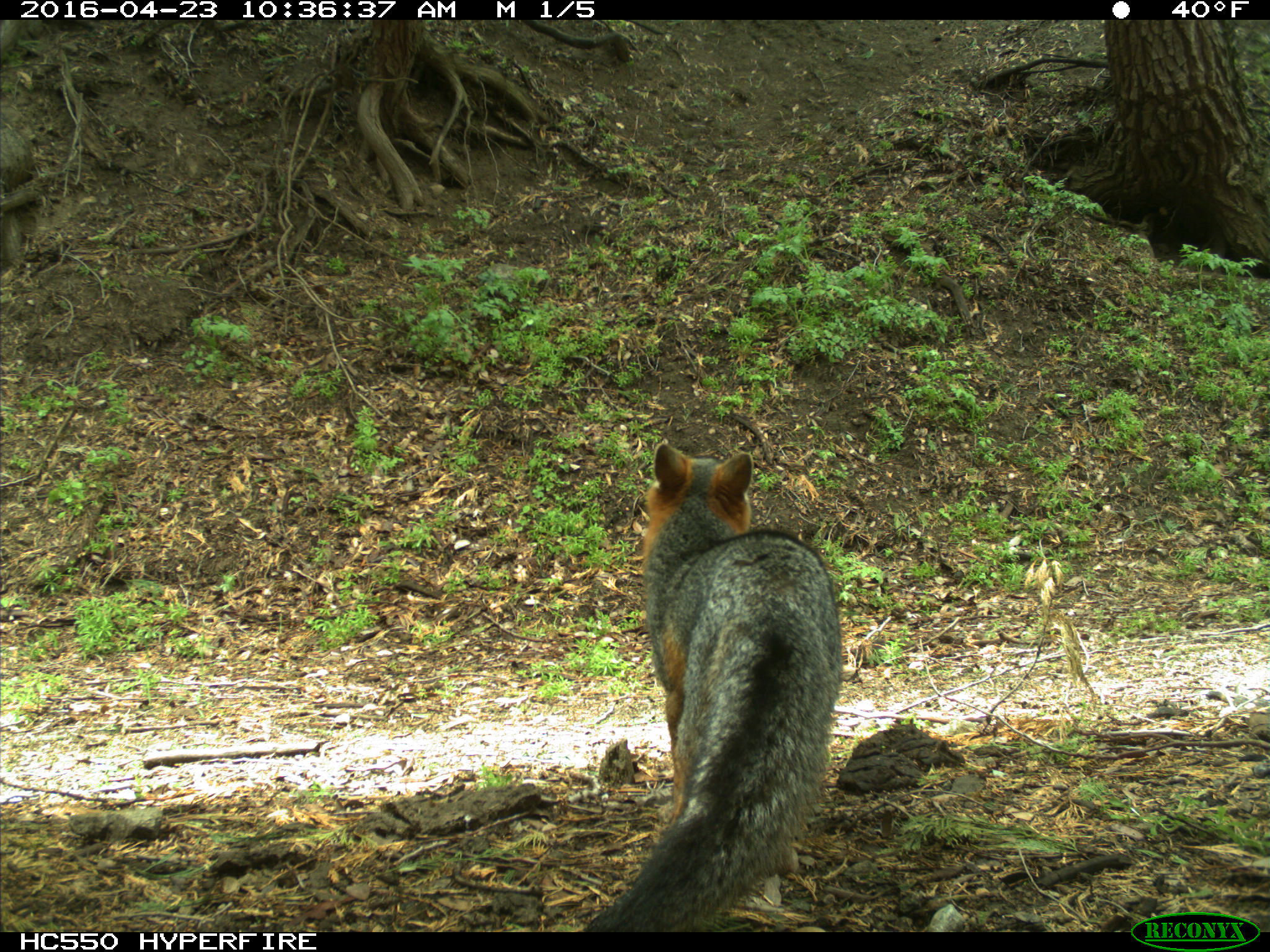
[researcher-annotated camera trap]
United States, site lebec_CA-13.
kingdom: Animalia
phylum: Chordata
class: Mammalia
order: Carnivora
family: Canidae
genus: Urocyon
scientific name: Urocyon cinereoargenteus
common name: gray fox